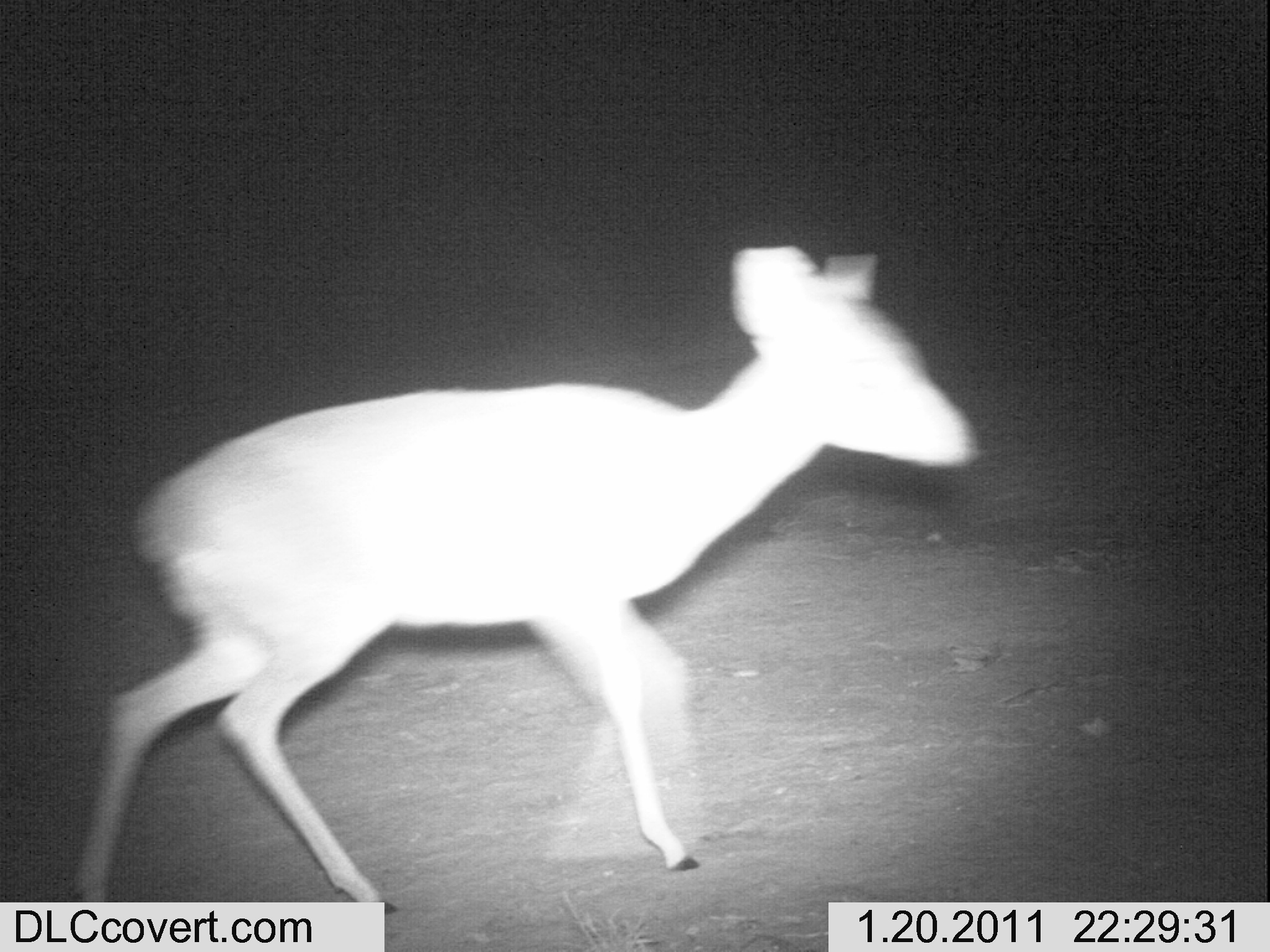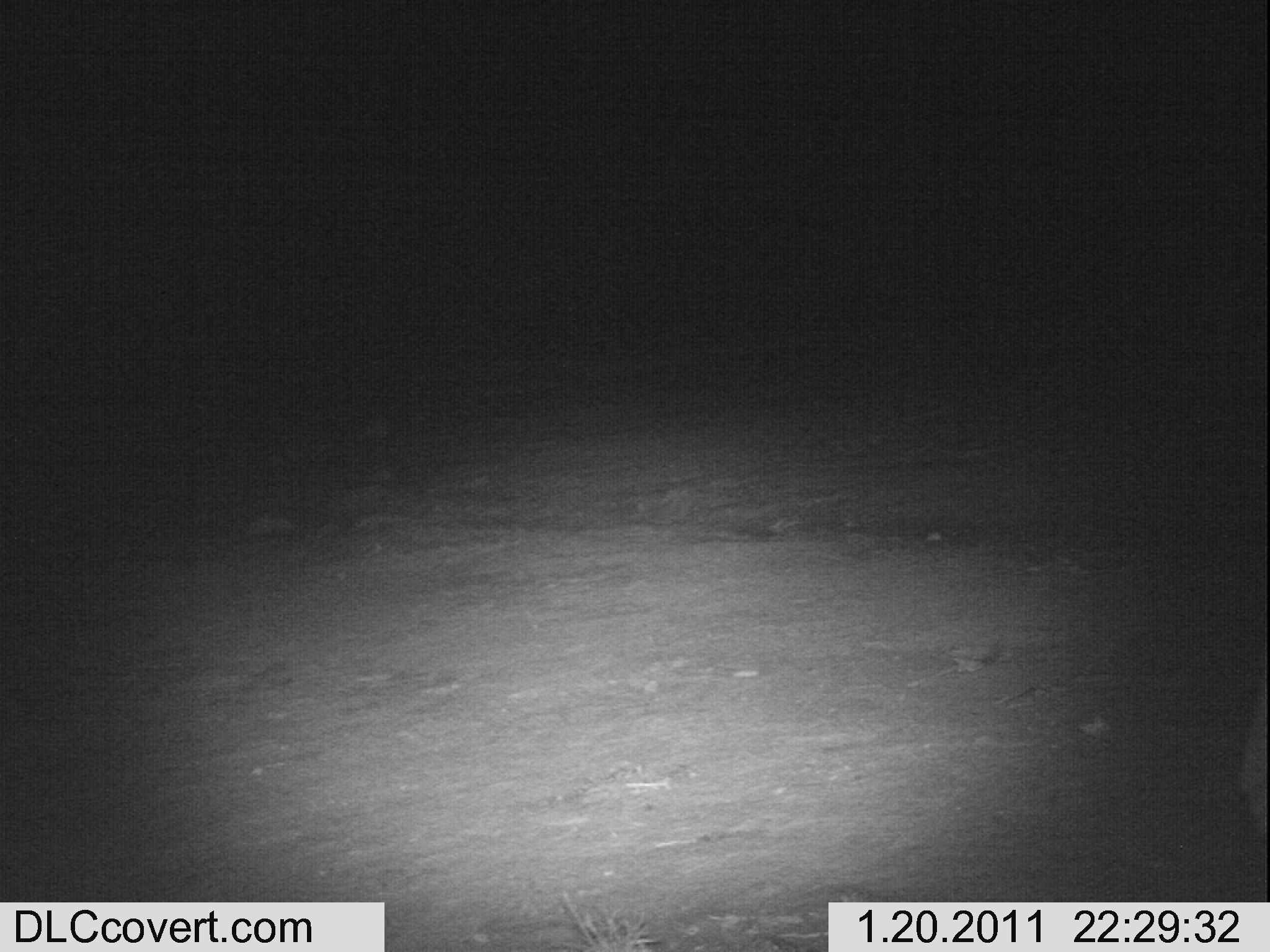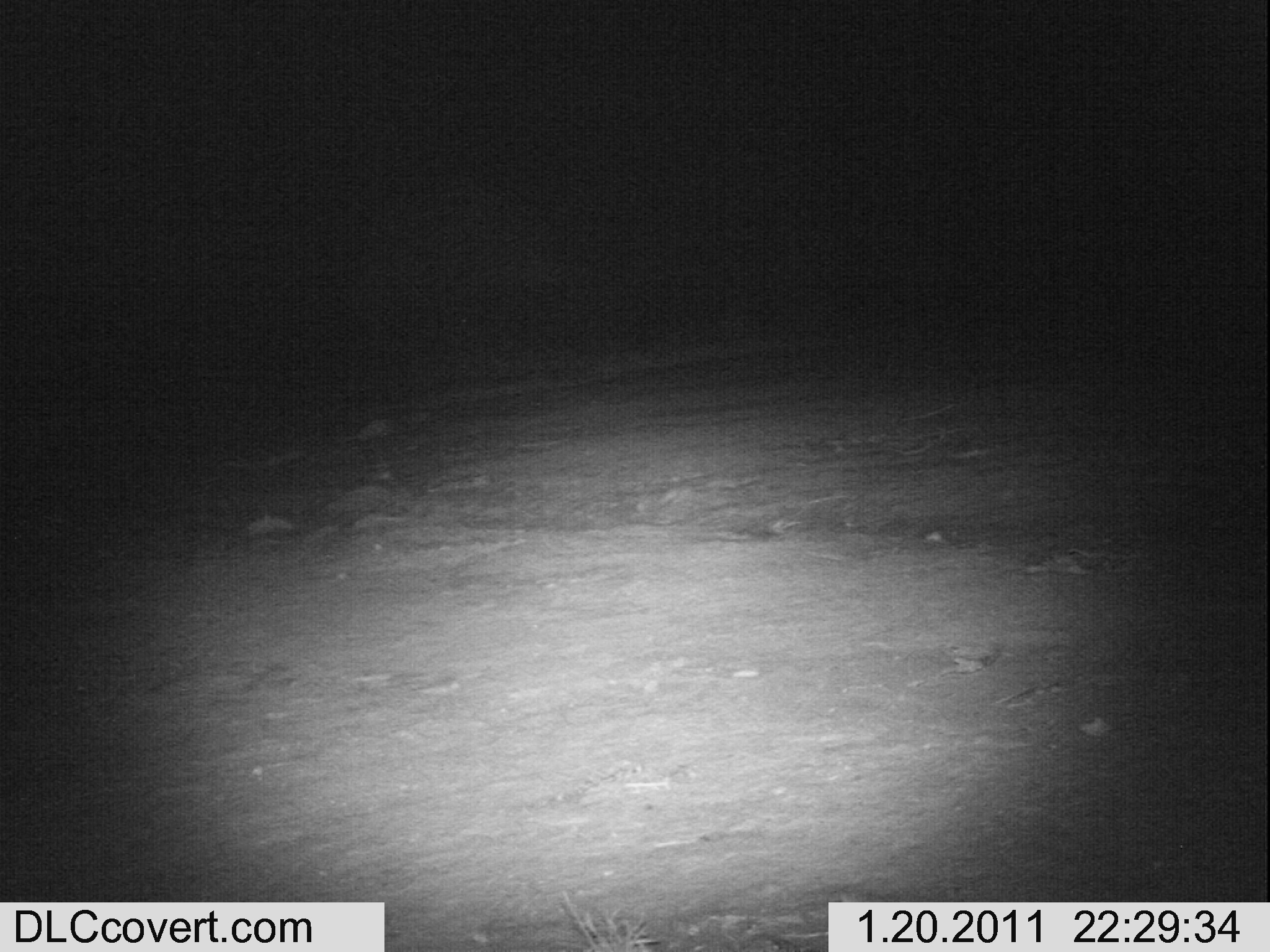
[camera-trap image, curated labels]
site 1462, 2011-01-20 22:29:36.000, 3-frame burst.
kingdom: Animalia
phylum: Chordata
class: Mammalia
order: Artiodactyla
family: Bovidae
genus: Madoqua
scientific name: Madoqua guentheri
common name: günther's dik-dik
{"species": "Madoqua guentheri (günther's dik-dik)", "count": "1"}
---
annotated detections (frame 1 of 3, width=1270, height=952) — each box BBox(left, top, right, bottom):
madoqua guentheri: BBox(65, 241, 974, 914)